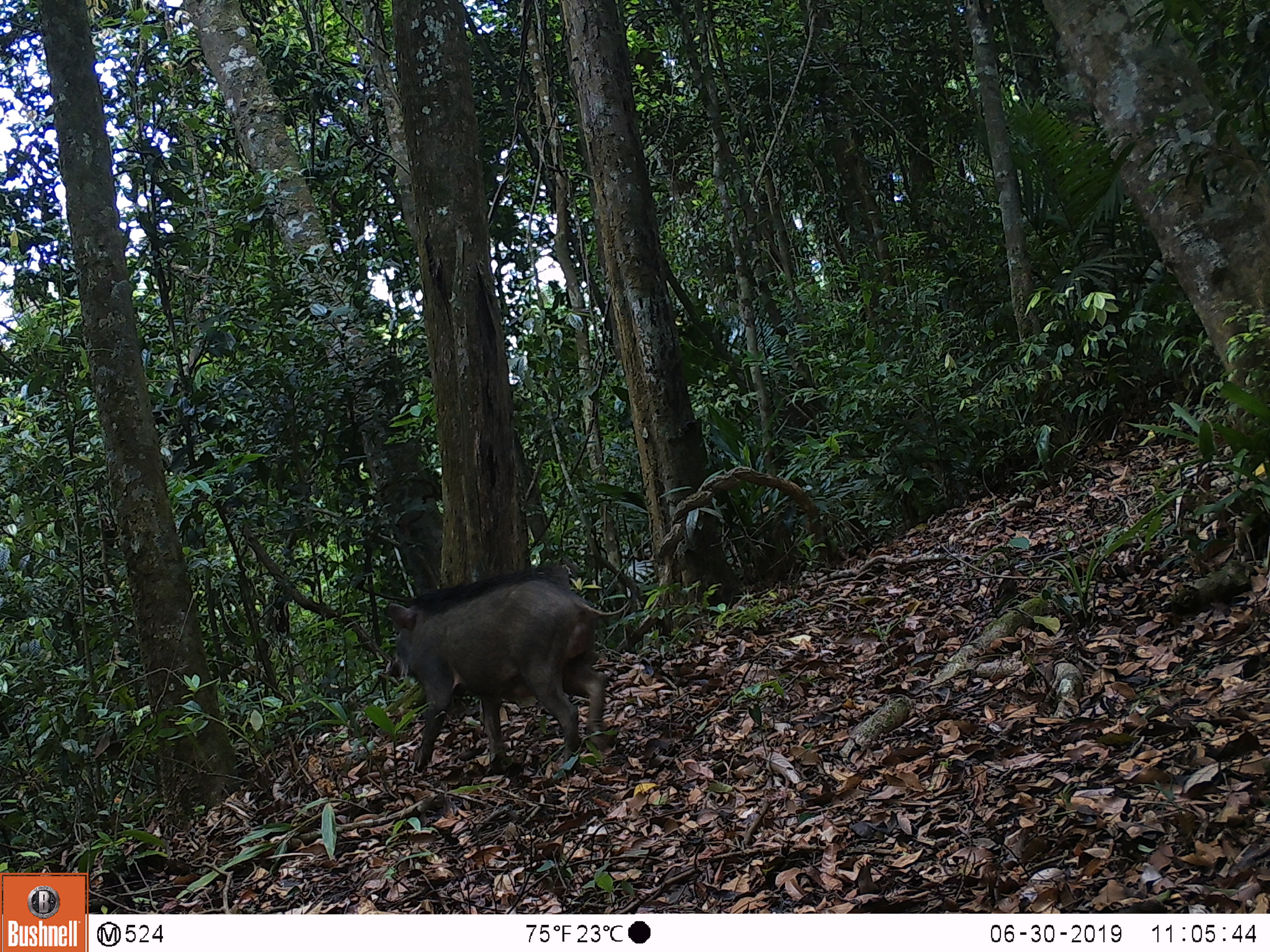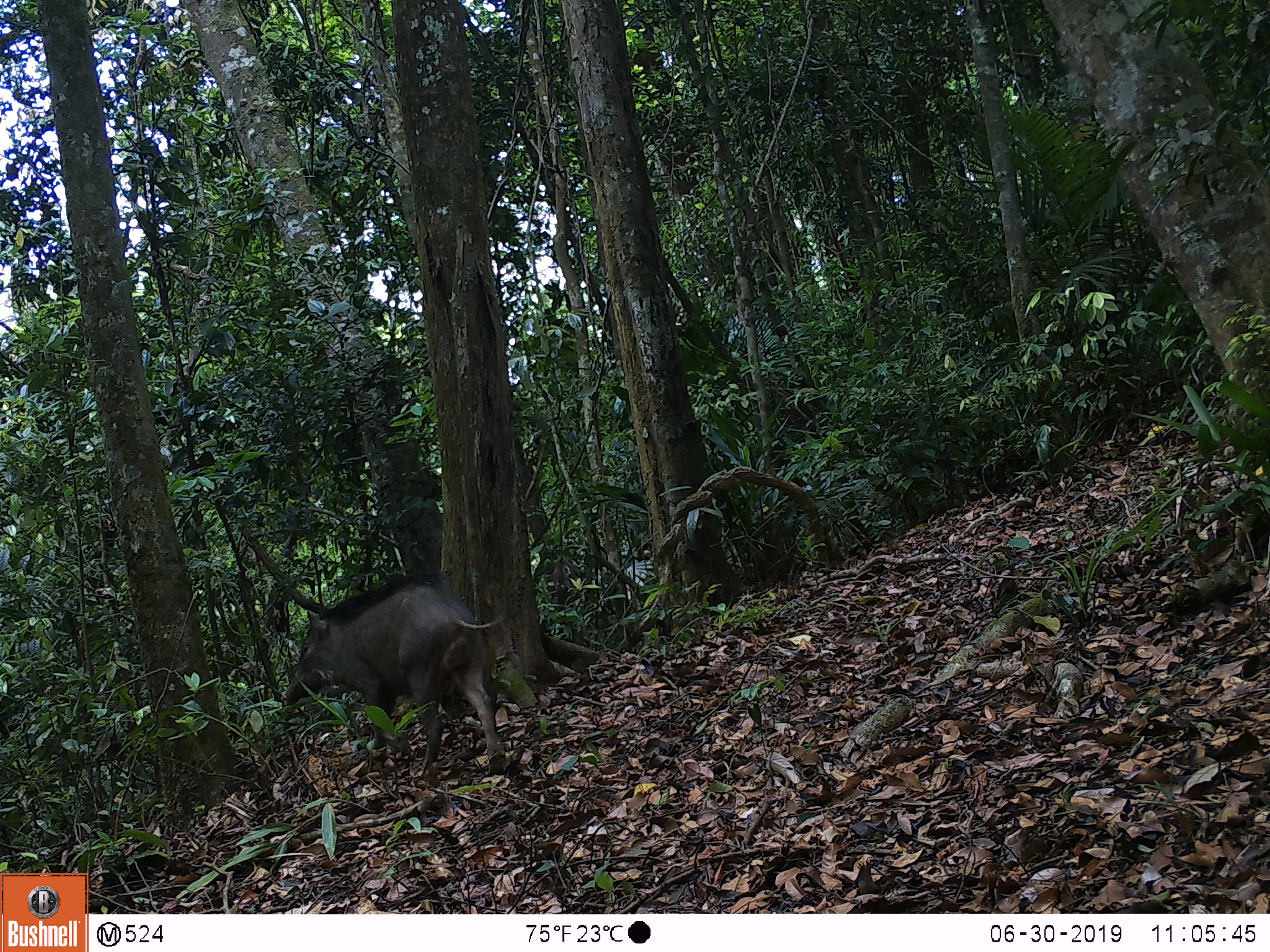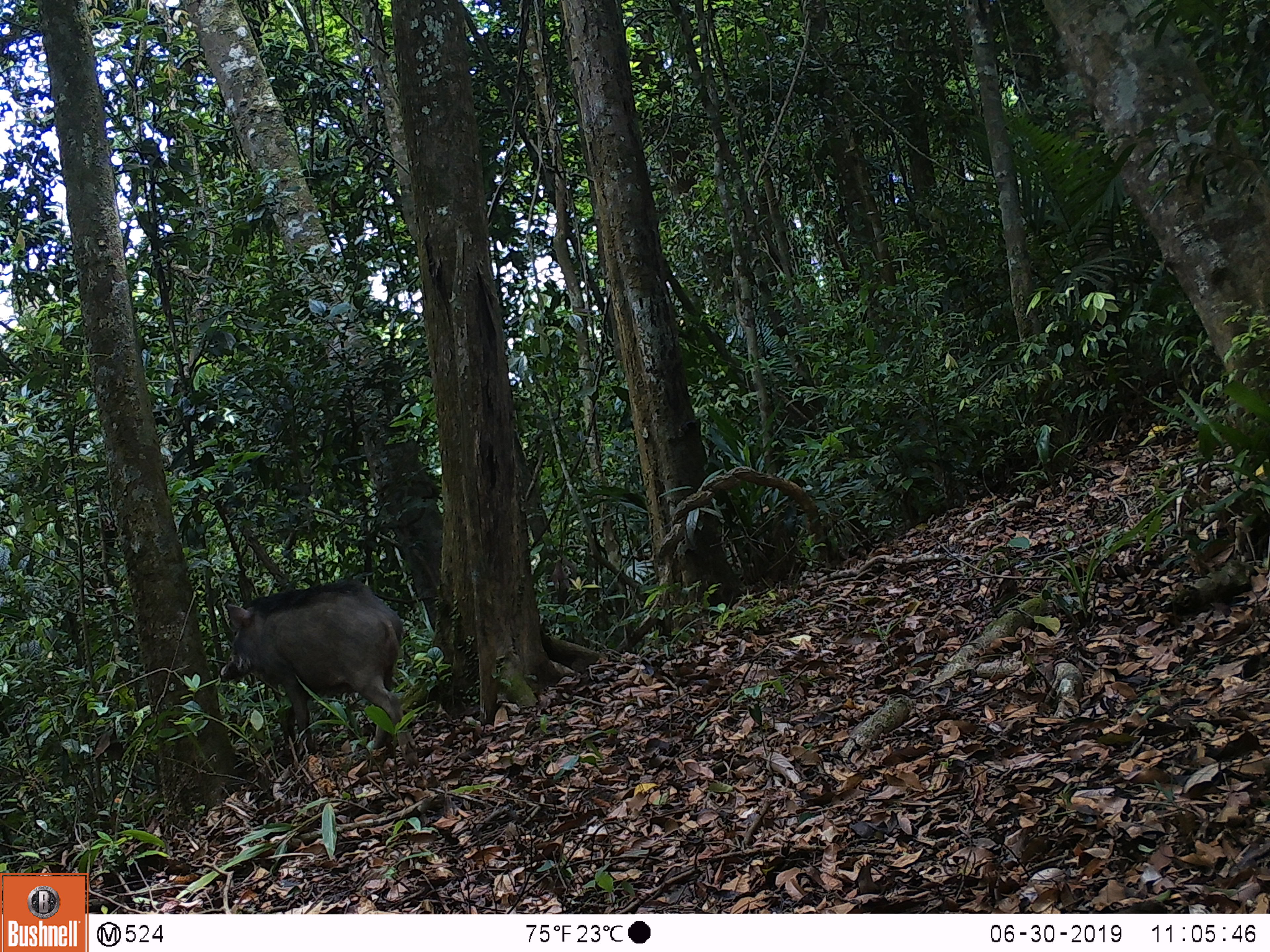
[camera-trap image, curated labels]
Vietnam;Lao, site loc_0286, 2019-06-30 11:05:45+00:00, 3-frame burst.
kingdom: Animalia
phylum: Chordata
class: Mammalia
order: Artiodactyla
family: Suidae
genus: Sus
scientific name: Sus scrofa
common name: eurasian wild pig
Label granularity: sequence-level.